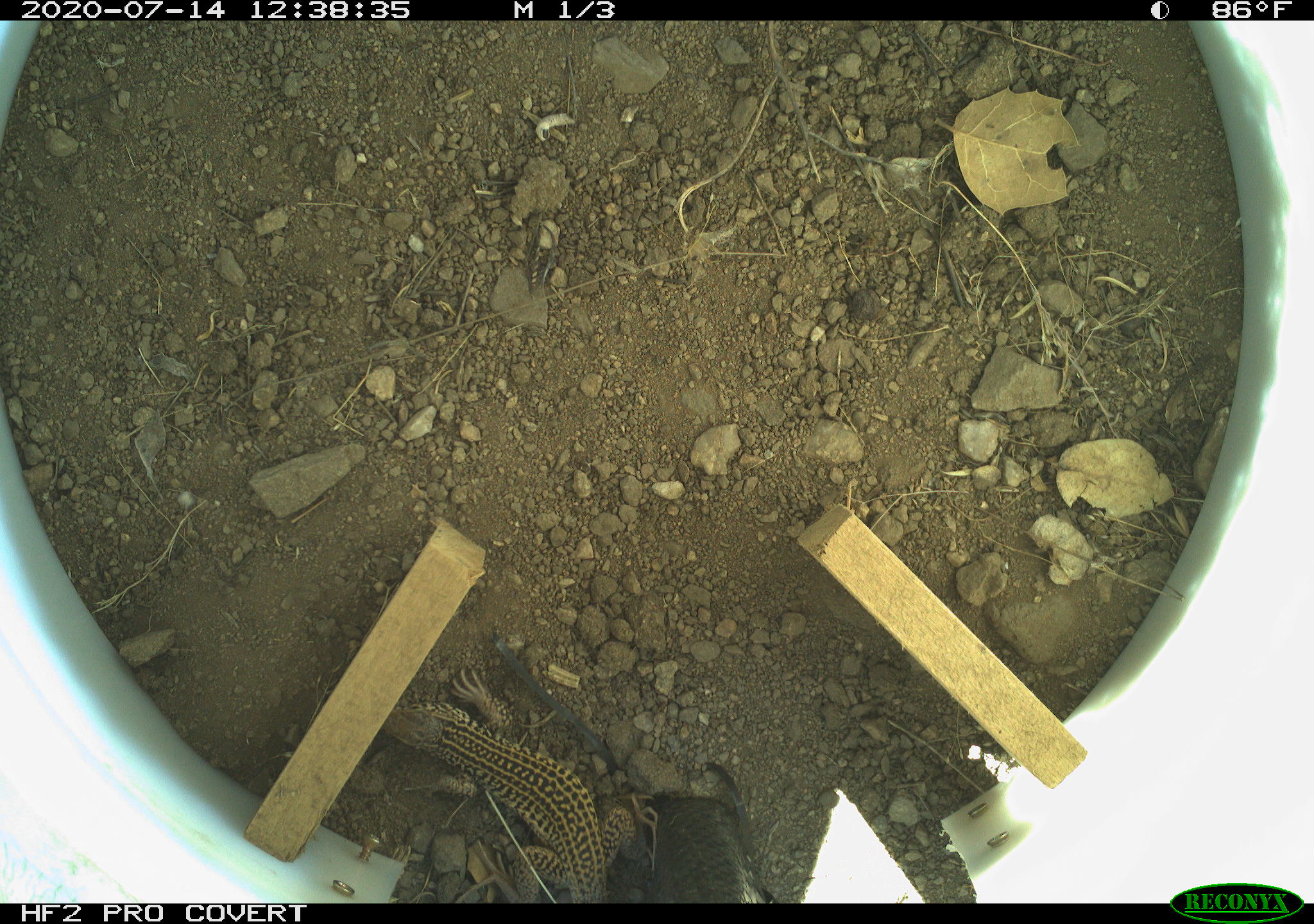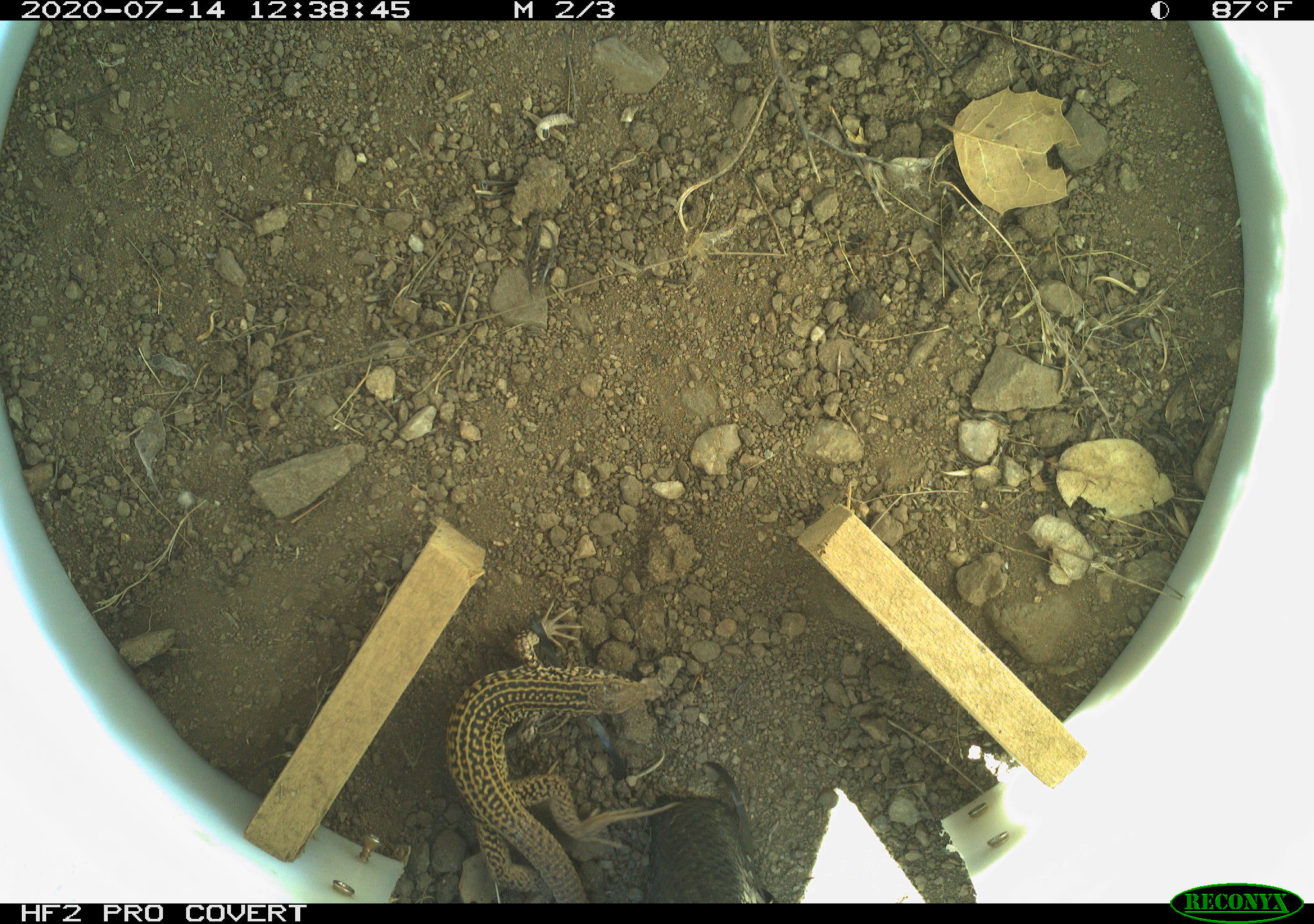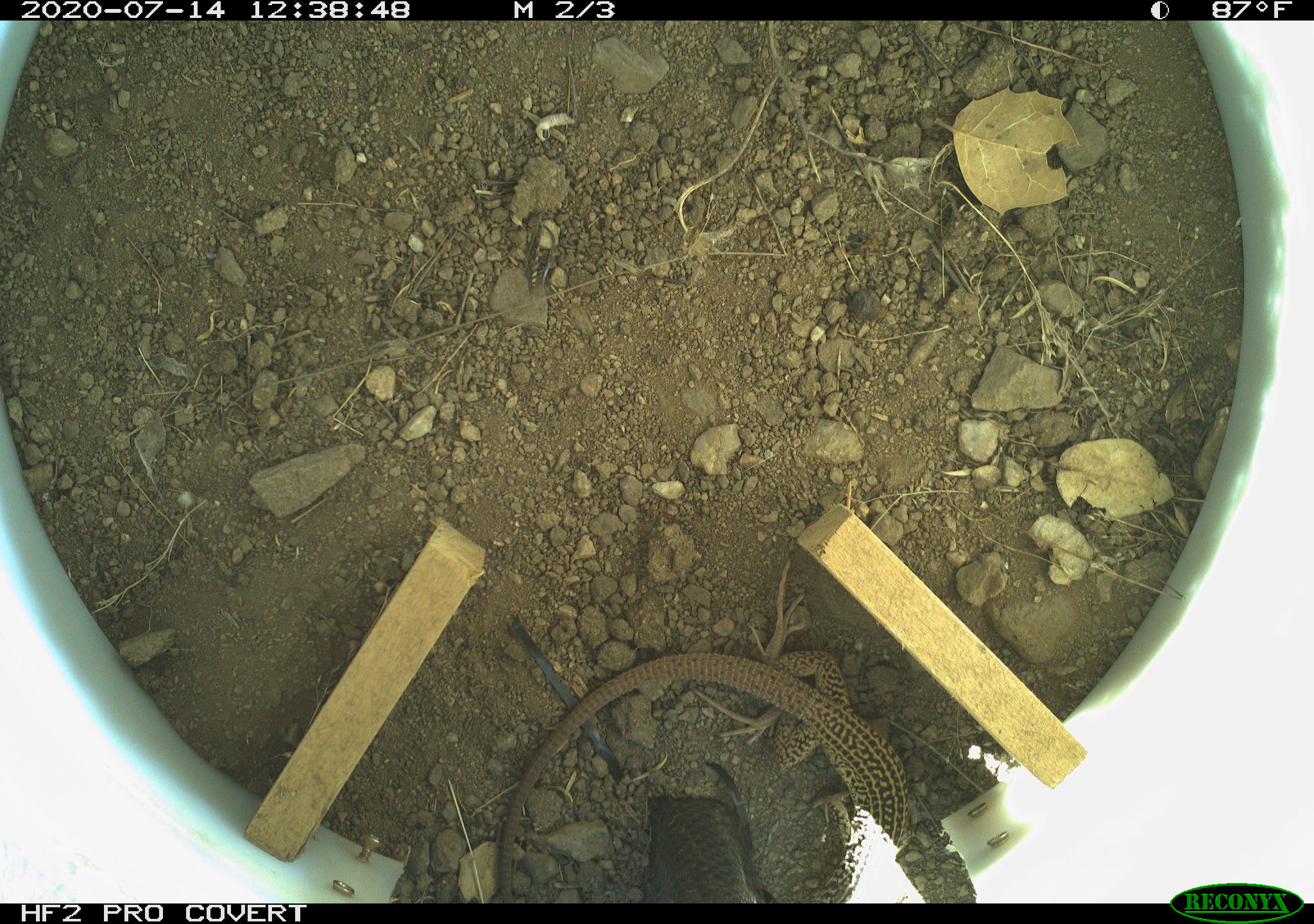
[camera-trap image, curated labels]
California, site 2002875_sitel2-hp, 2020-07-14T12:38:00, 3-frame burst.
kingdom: Animalia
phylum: Chordata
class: Reptilia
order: Squamata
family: Teiidae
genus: Aspidoscelis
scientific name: Aspidoscelis tigris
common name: western whiptail